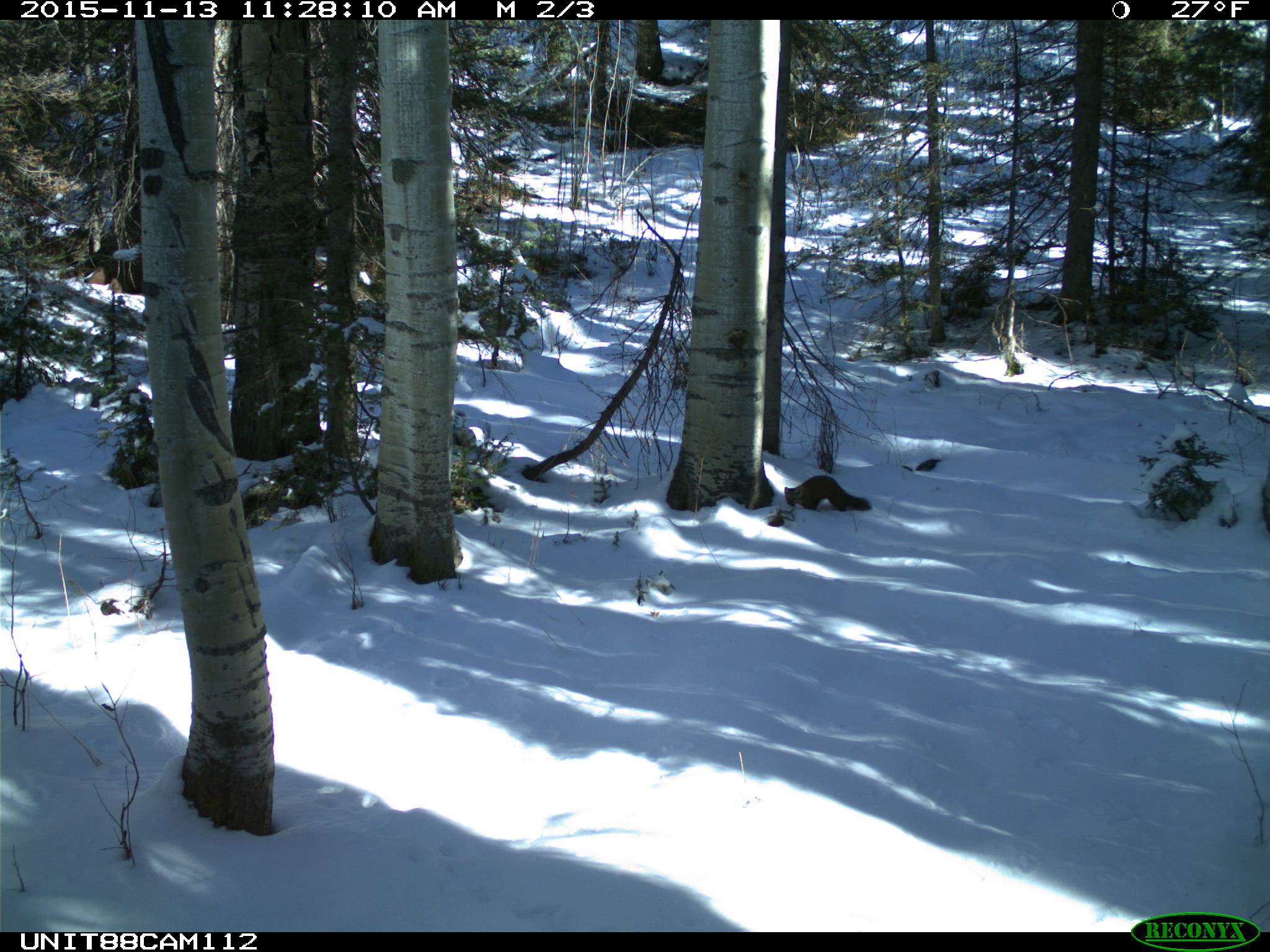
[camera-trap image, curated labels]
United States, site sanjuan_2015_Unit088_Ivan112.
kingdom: Animalia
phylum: Chordata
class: Mammalia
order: Carnivora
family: Mustelidae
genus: Martes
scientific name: Martes americana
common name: american marten